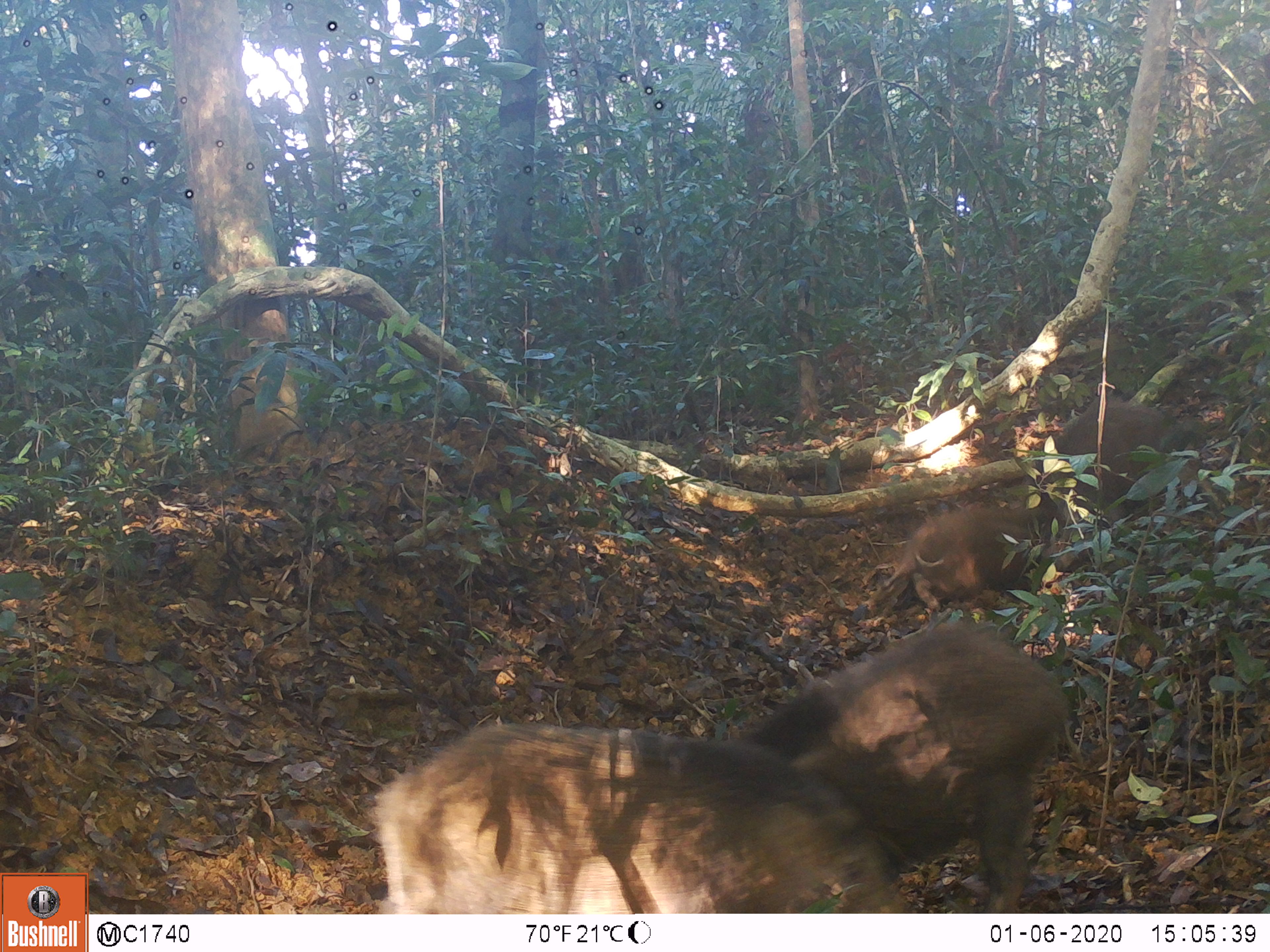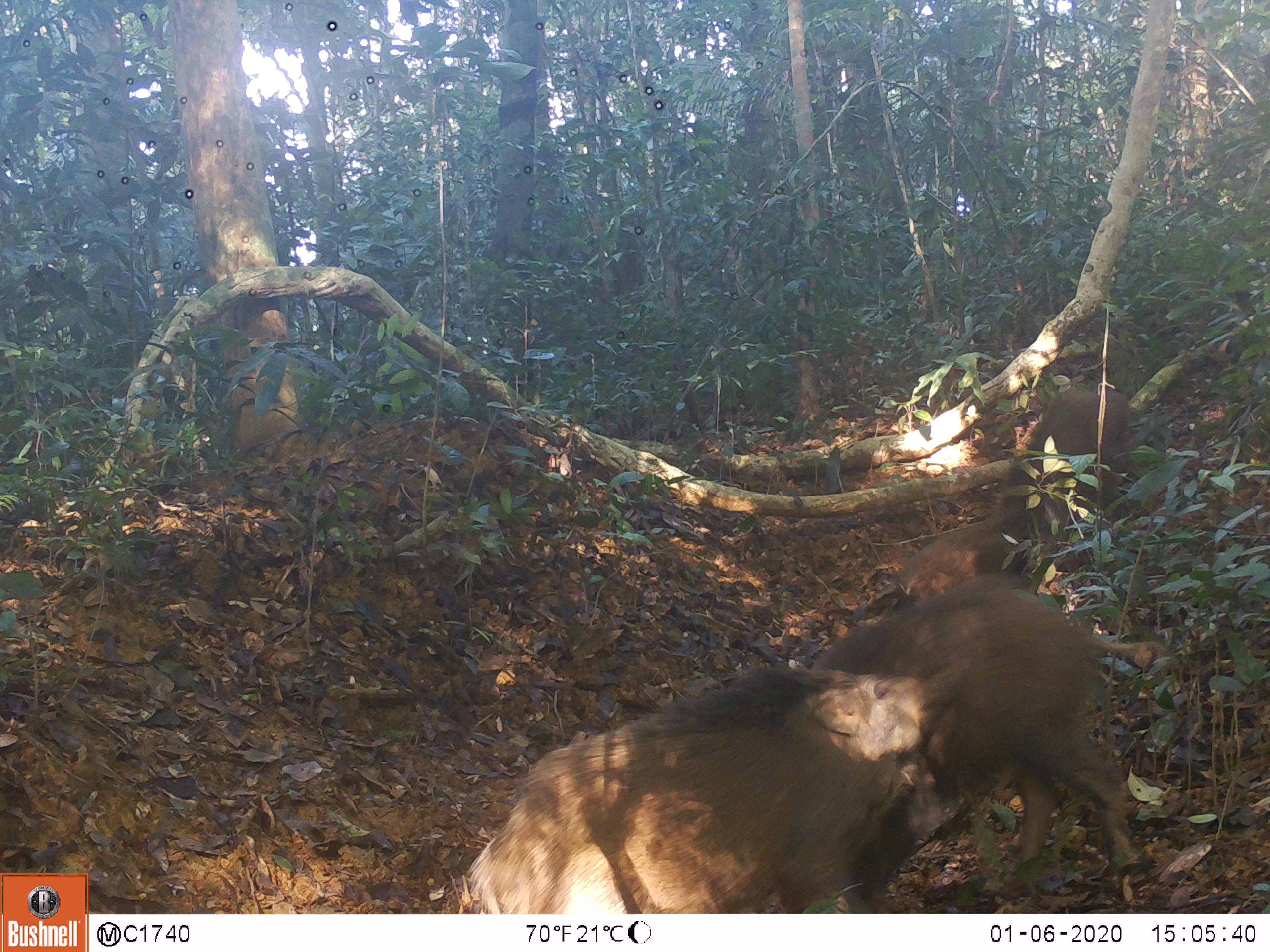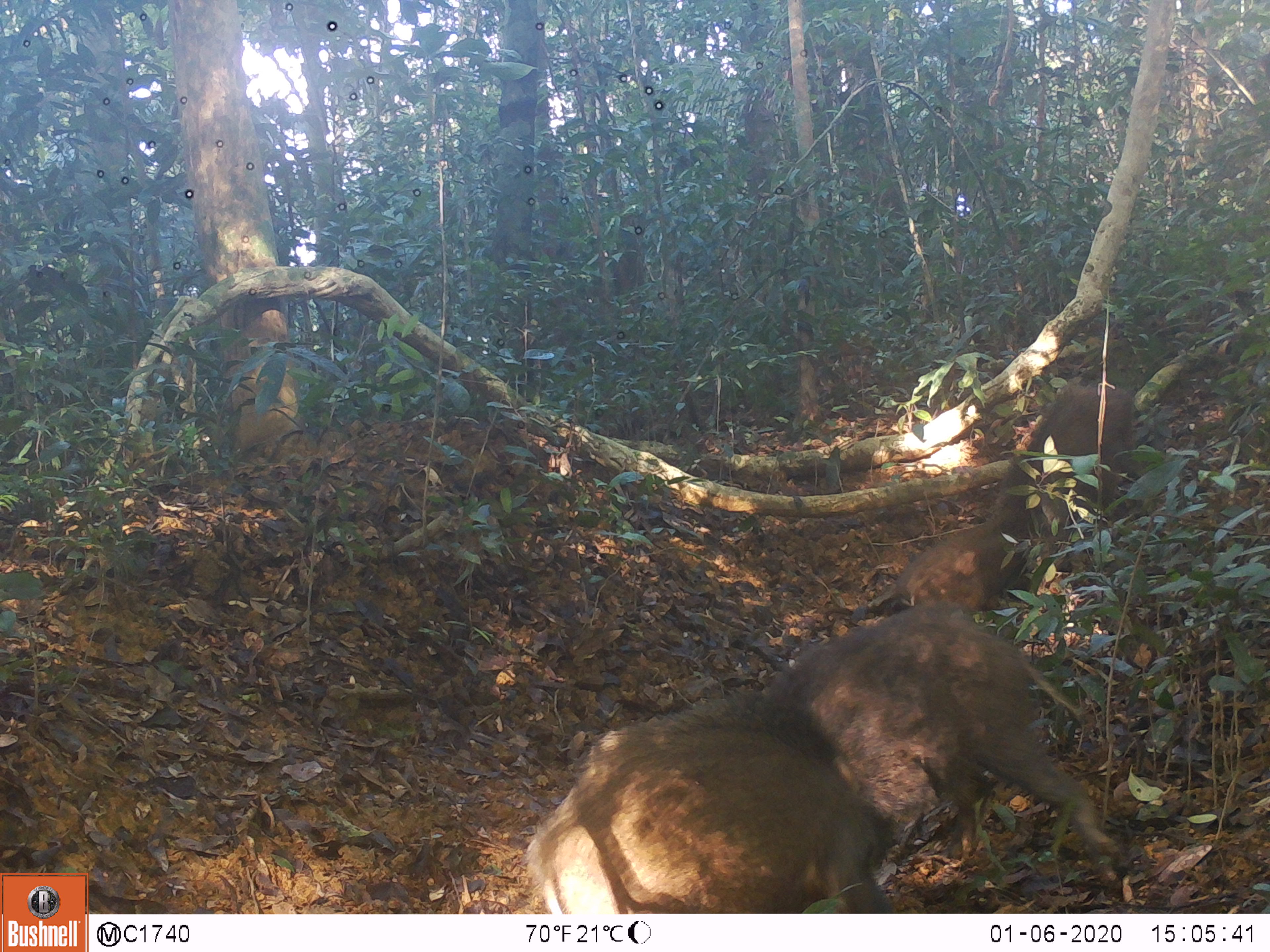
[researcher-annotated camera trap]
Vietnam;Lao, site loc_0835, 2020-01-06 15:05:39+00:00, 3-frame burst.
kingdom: Animalia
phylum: Chordata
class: Mammalia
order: Artiodactyla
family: Suidae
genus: Sus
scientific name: Sus scrofa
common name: eurasian wild pig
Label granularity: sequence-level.